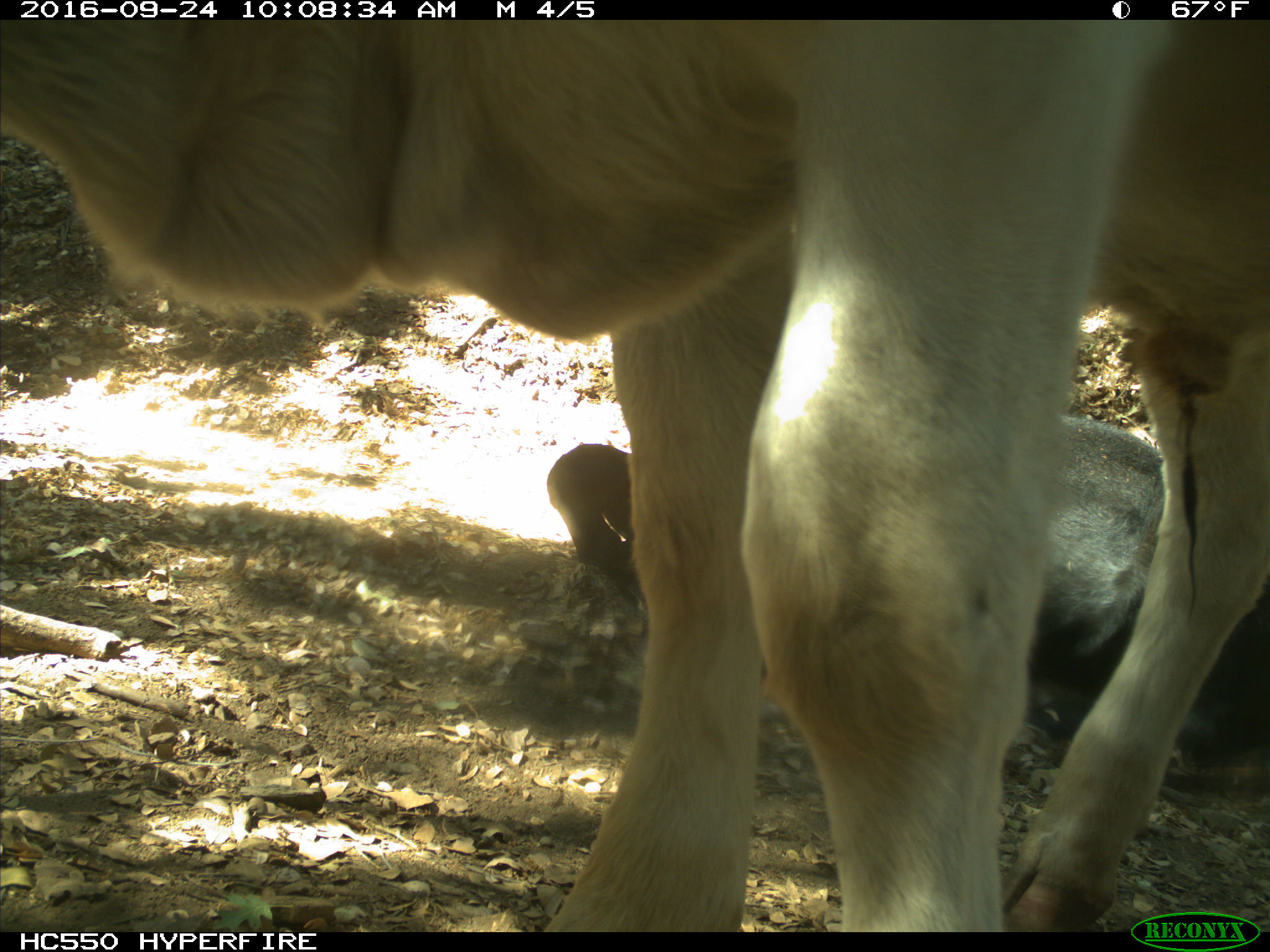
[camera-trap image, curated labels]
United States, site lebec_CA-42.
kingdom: Animalia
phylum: Chordata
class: Mammalia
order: Artiodactyla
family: Bovidae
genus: Bos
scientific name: Bos taurus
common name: domestic cow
Bos taurus (domestic cow).